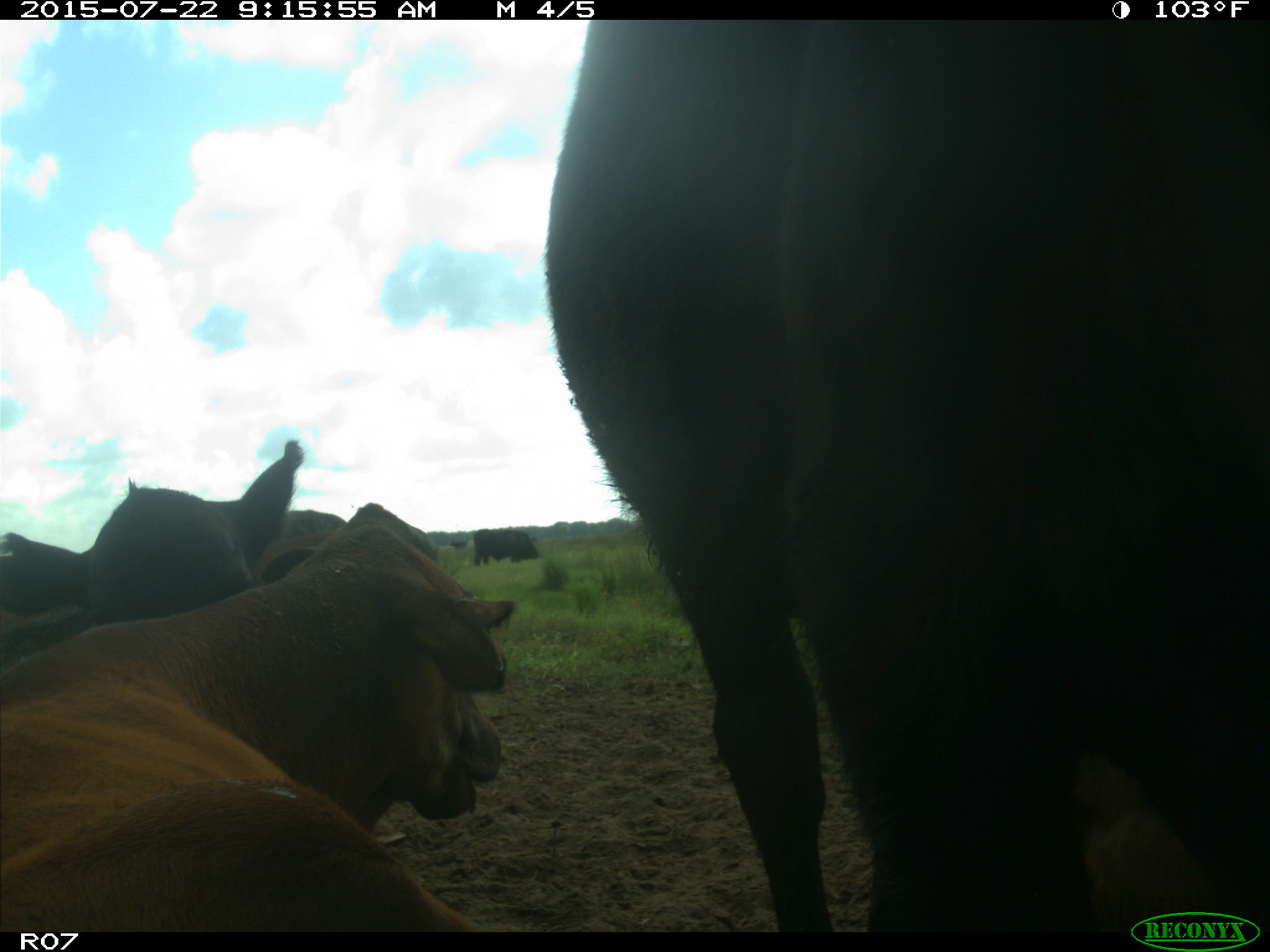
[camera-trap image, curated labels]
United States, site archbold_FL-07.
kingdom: Animalia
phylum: Chordata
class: Mammalia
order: Artiodactyla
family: Suidae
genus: Sus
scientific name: Sus scrofa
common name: wild boar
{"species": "Sus scrofa (wild boar)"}